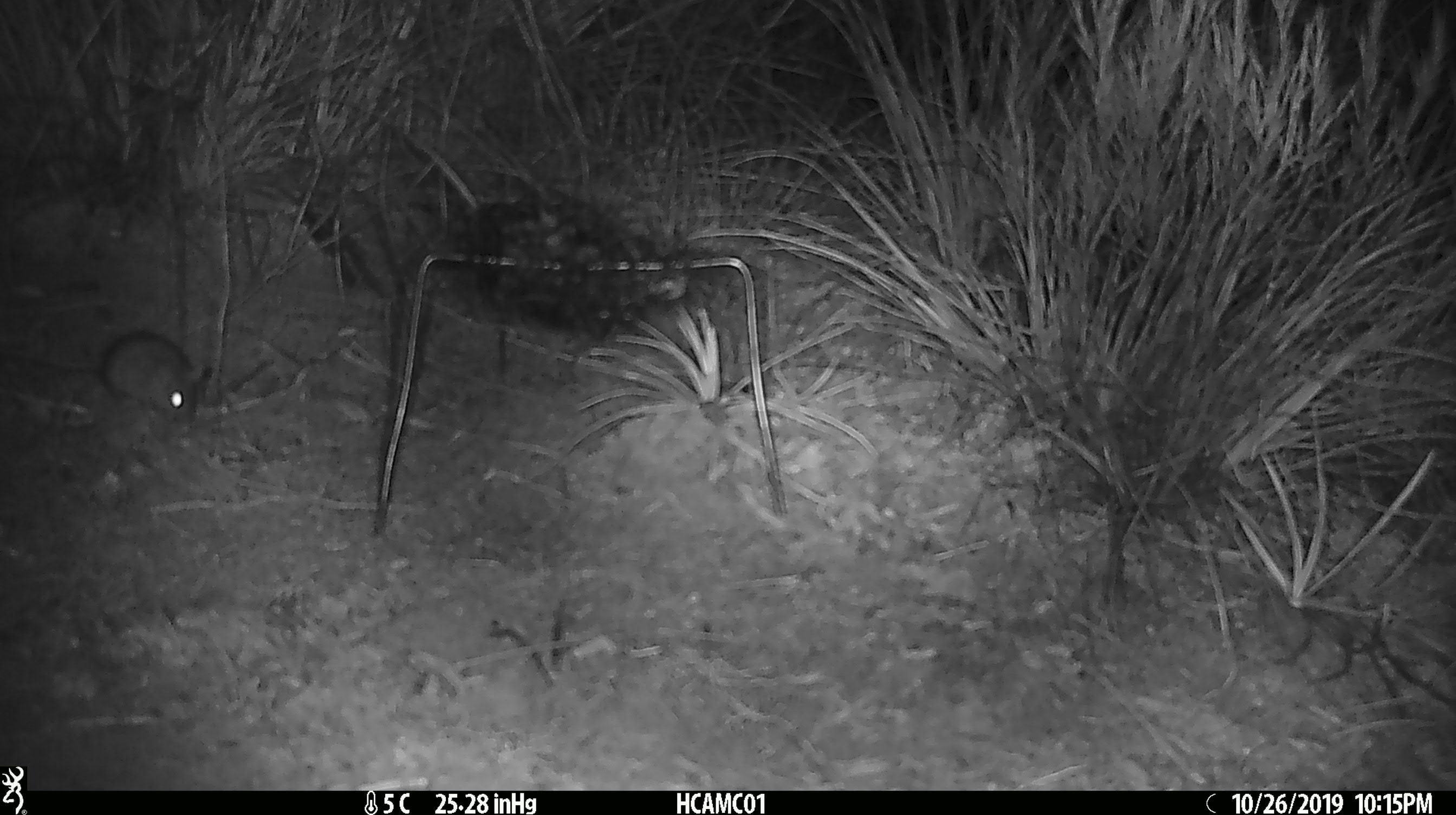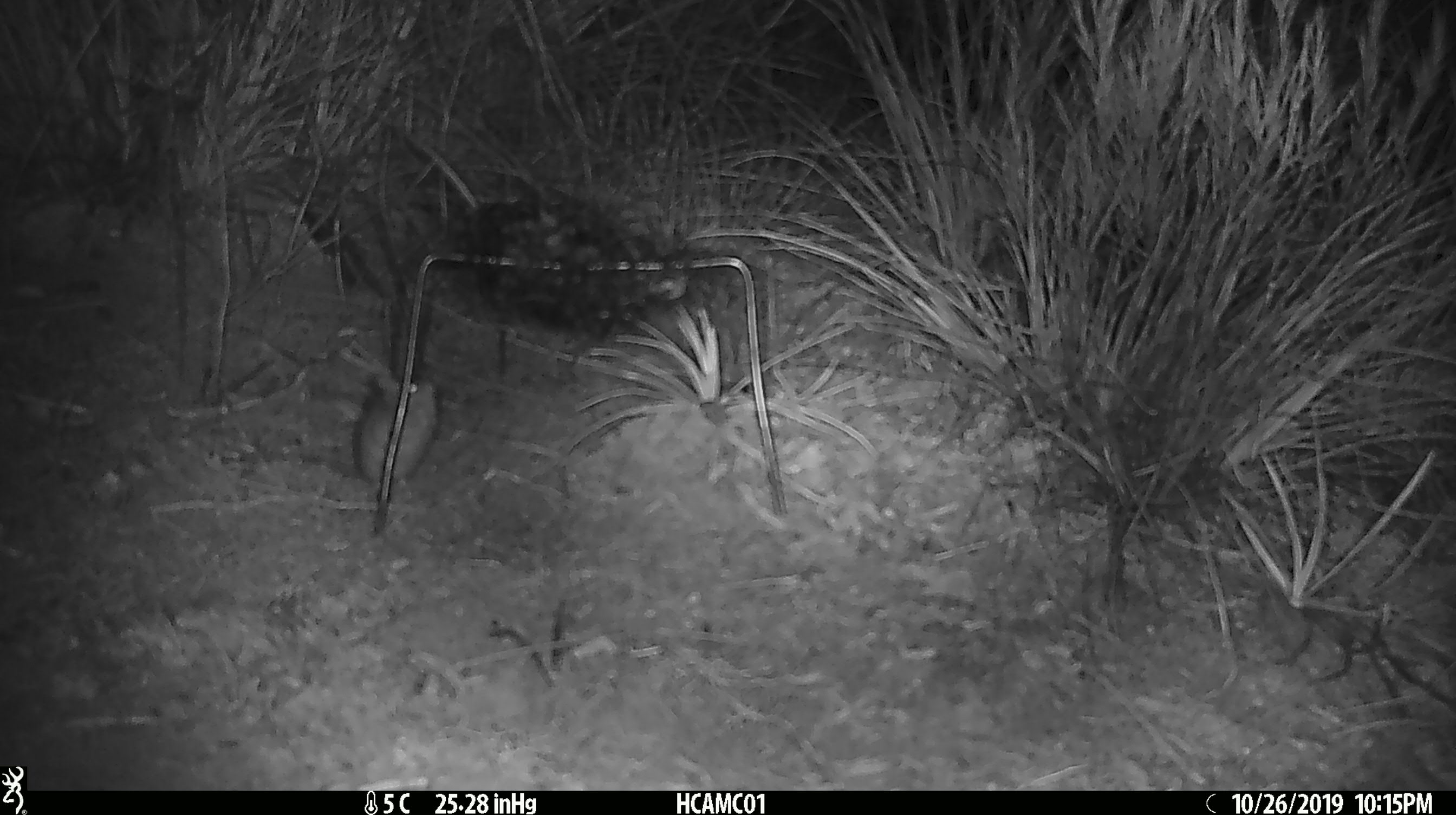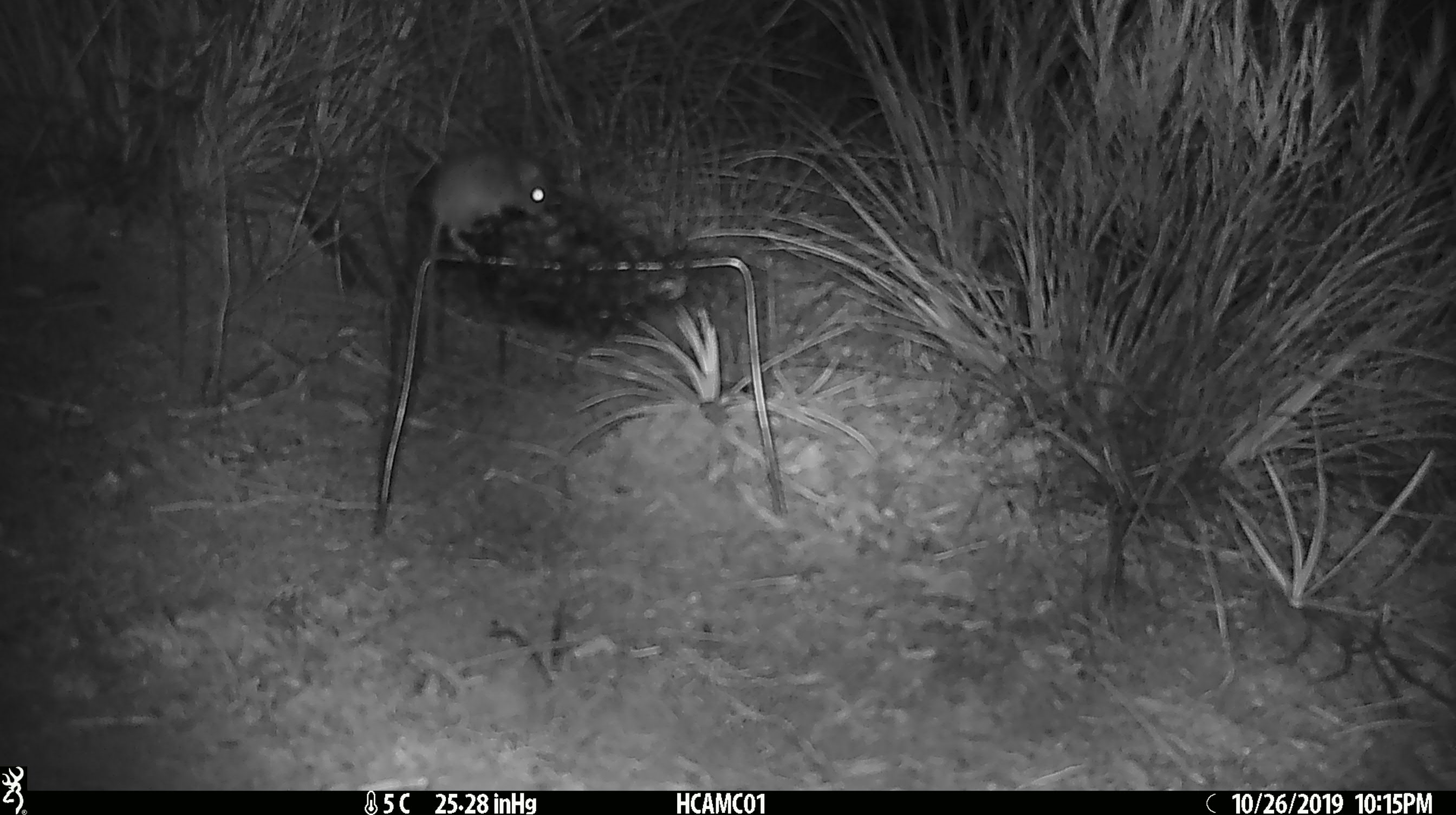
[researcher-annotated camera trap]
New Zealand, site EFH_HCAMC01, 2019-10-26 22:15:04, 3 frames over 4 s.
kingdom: Animalia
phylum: Chordata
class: Mammalia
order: Rodentia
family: Muridae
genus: Mus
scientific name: Mus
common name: mouse